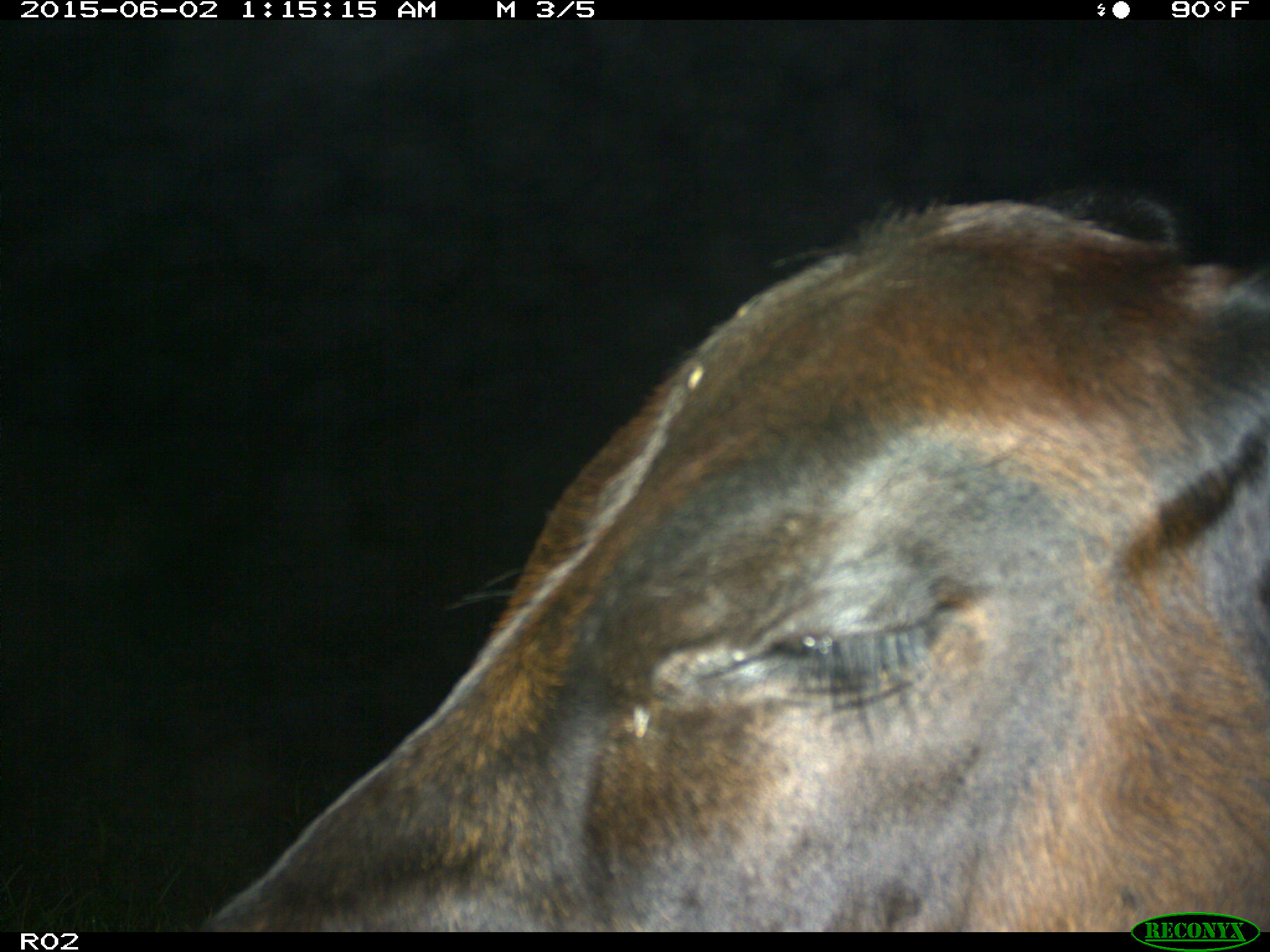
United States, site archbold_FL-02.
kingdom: Animalia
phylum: Chordata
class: Mammalia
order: Artiodactyla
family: Bovidae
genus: Bos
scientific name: Bos taurus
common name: domestic cow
Bos taurus (domestic cow).